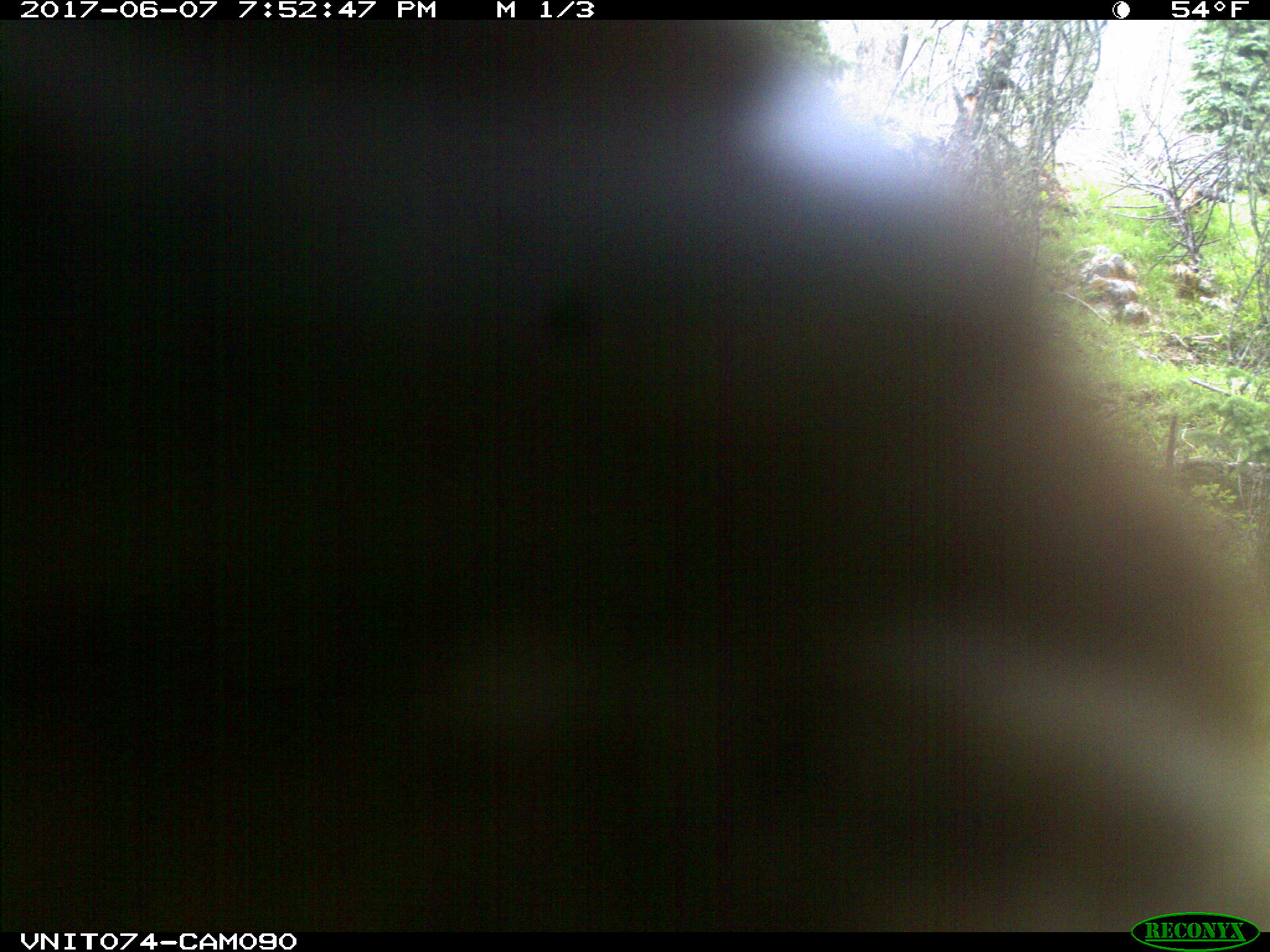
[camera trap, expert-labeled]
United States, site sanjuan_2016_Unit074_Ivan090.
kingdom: Animalia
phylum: Chordata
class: Mammalia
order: Carnivora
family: Ursidae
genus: Ursus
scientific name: Ursus americanus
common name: american black bear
Ursus americanus (american black bear).